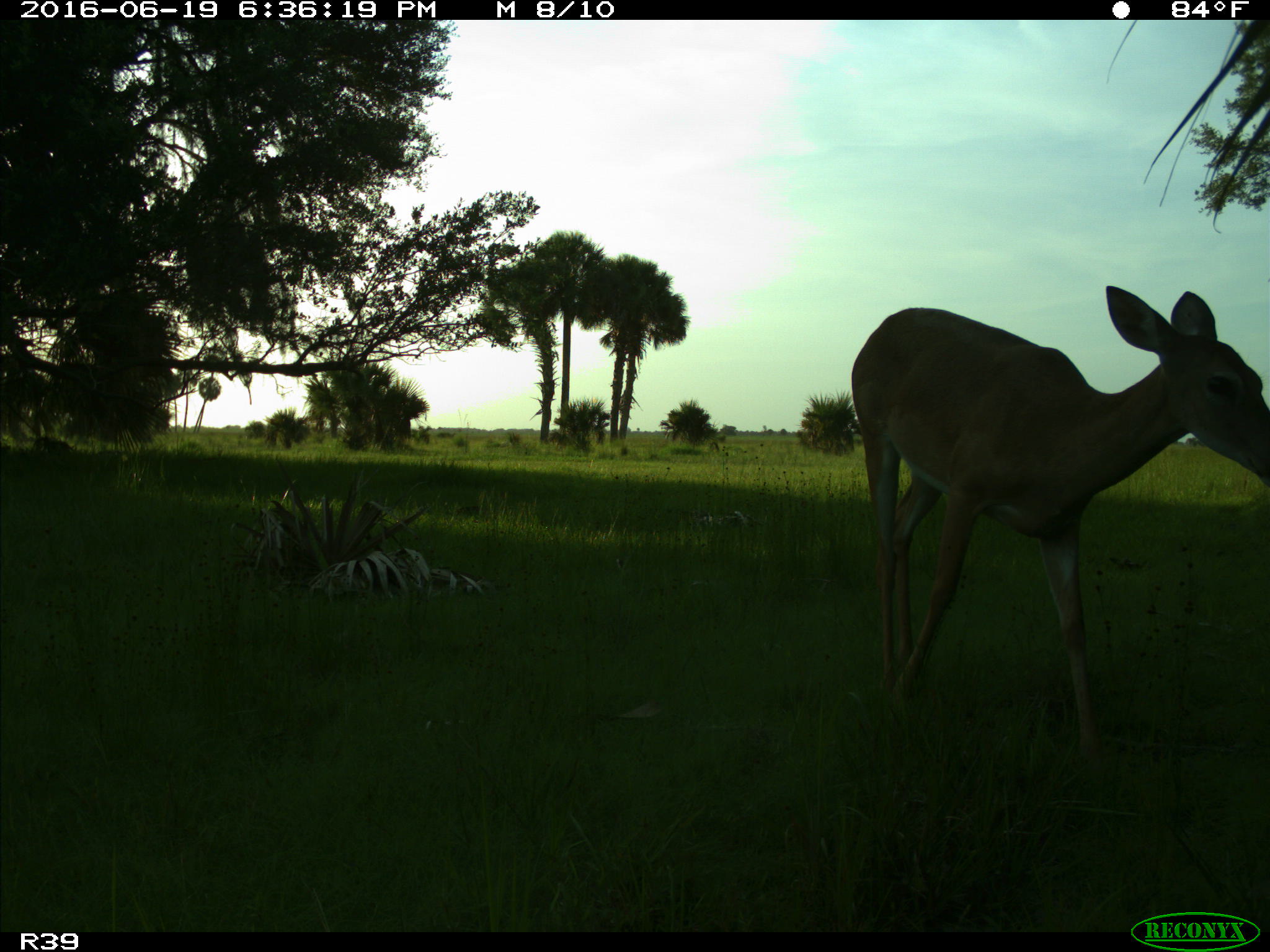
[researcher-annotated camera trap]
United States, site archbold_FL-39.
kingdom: Animalia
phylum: Chordata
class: Mammalia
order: Artiodactyla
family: Cervidae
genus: Odocoileus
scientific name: Odocoileus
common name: deer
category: unidentified deer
Unidentified deer (deer) (Odocoileus).